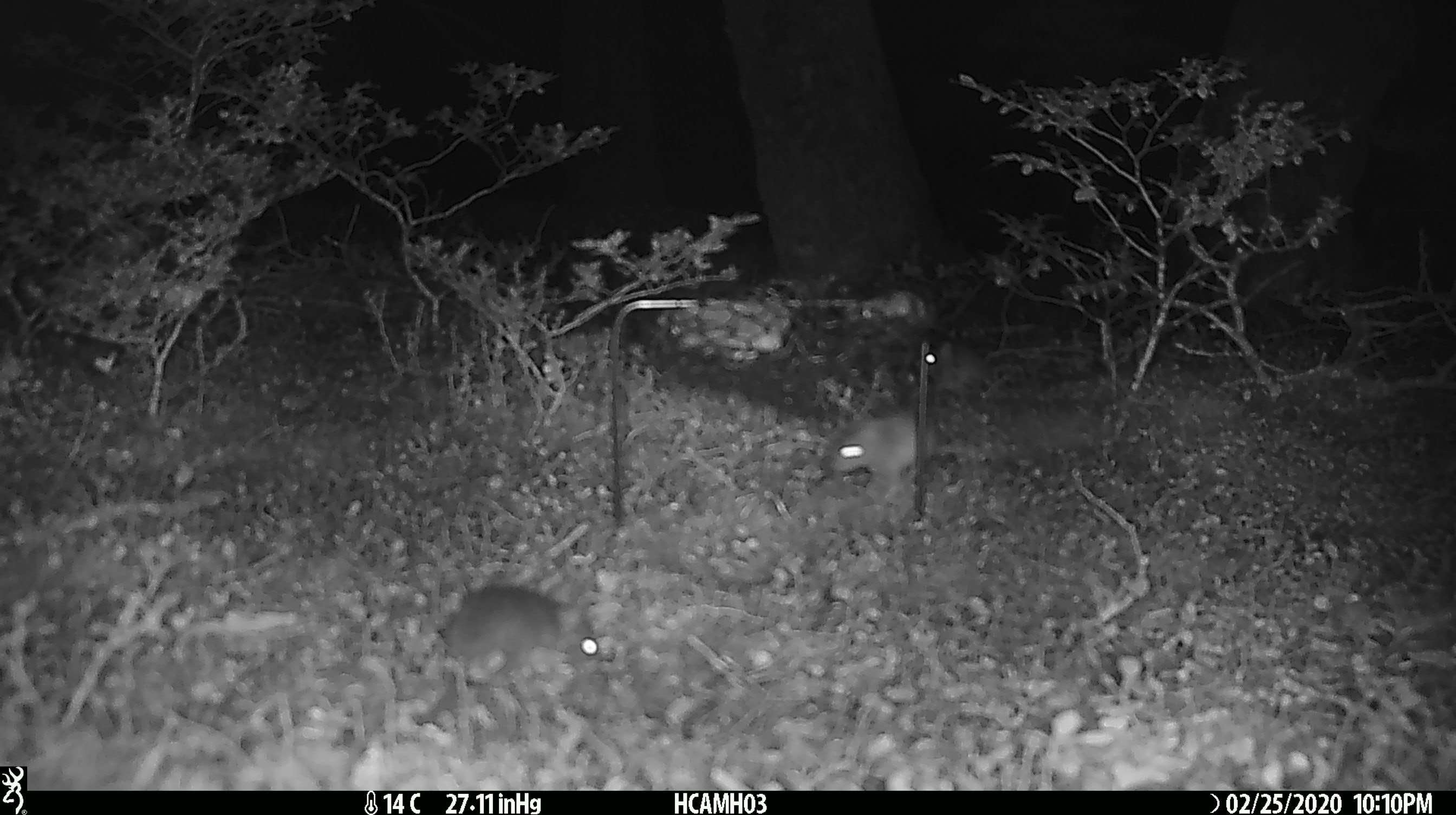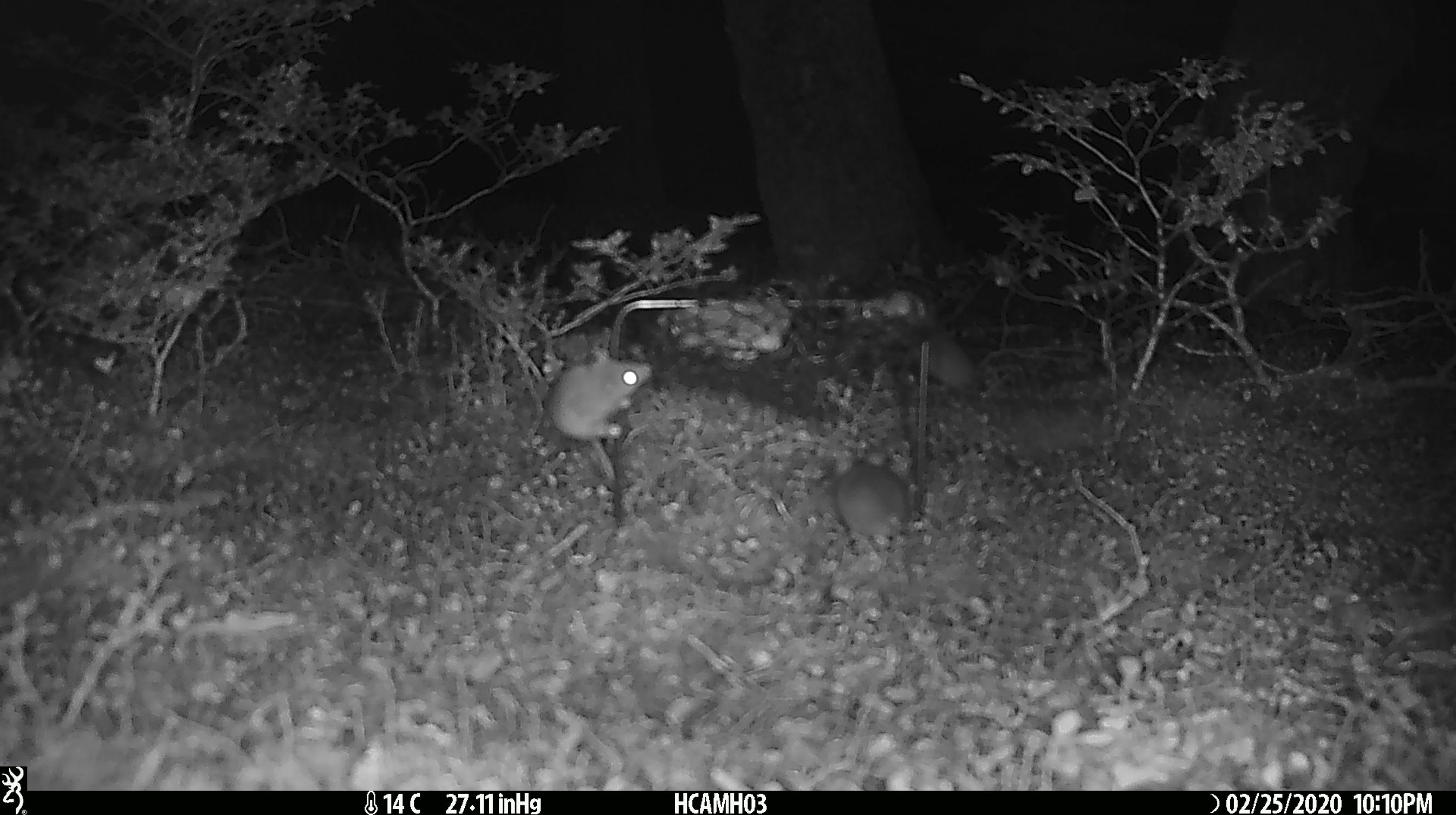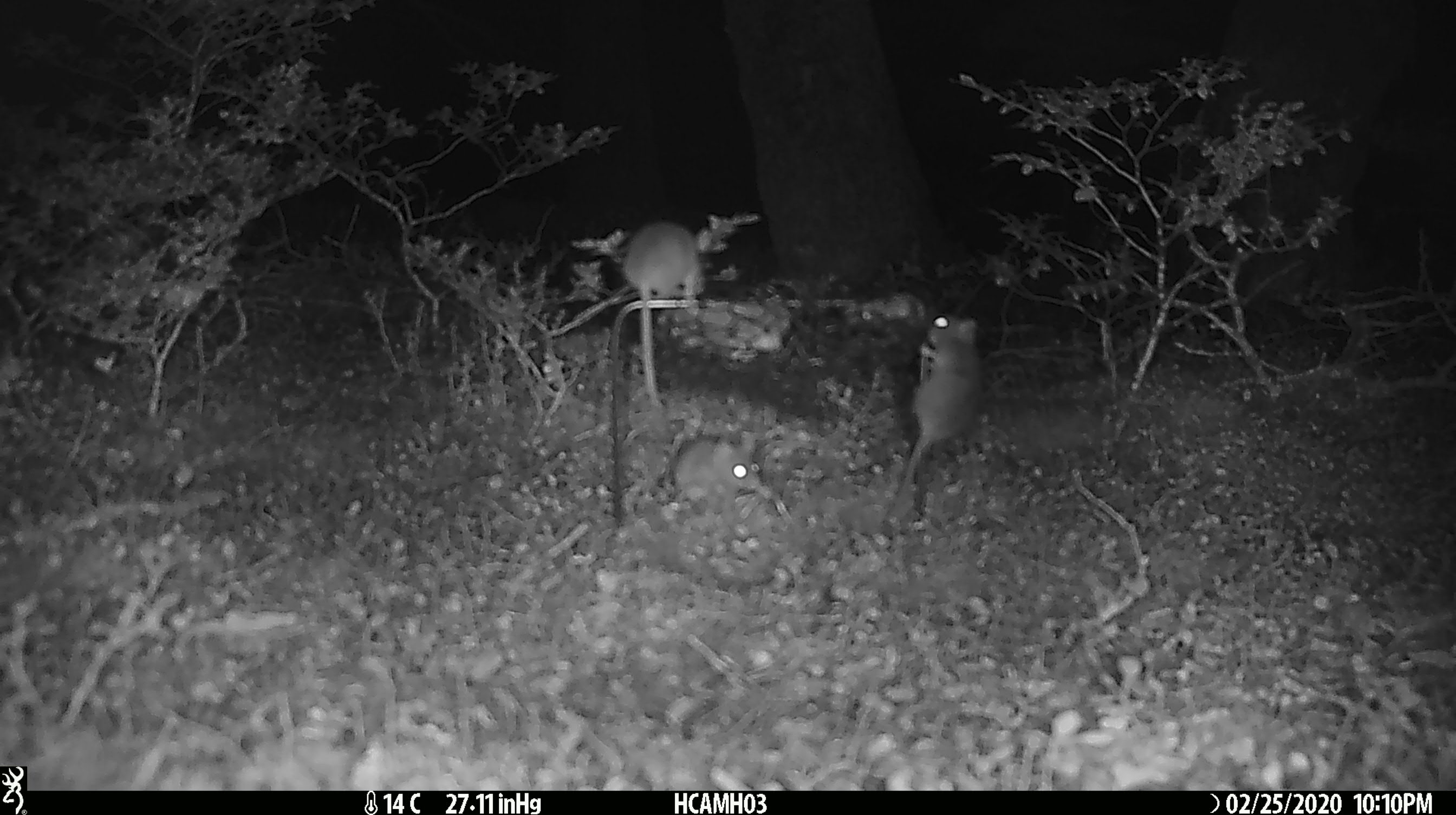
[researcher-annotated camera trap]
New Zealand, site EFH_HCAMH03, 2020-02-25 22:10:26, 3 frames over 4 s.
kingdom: Animalia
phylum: Chordata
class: Mammalia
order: Rodentia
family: Muridae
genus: Mus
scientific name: Mus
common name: mouse